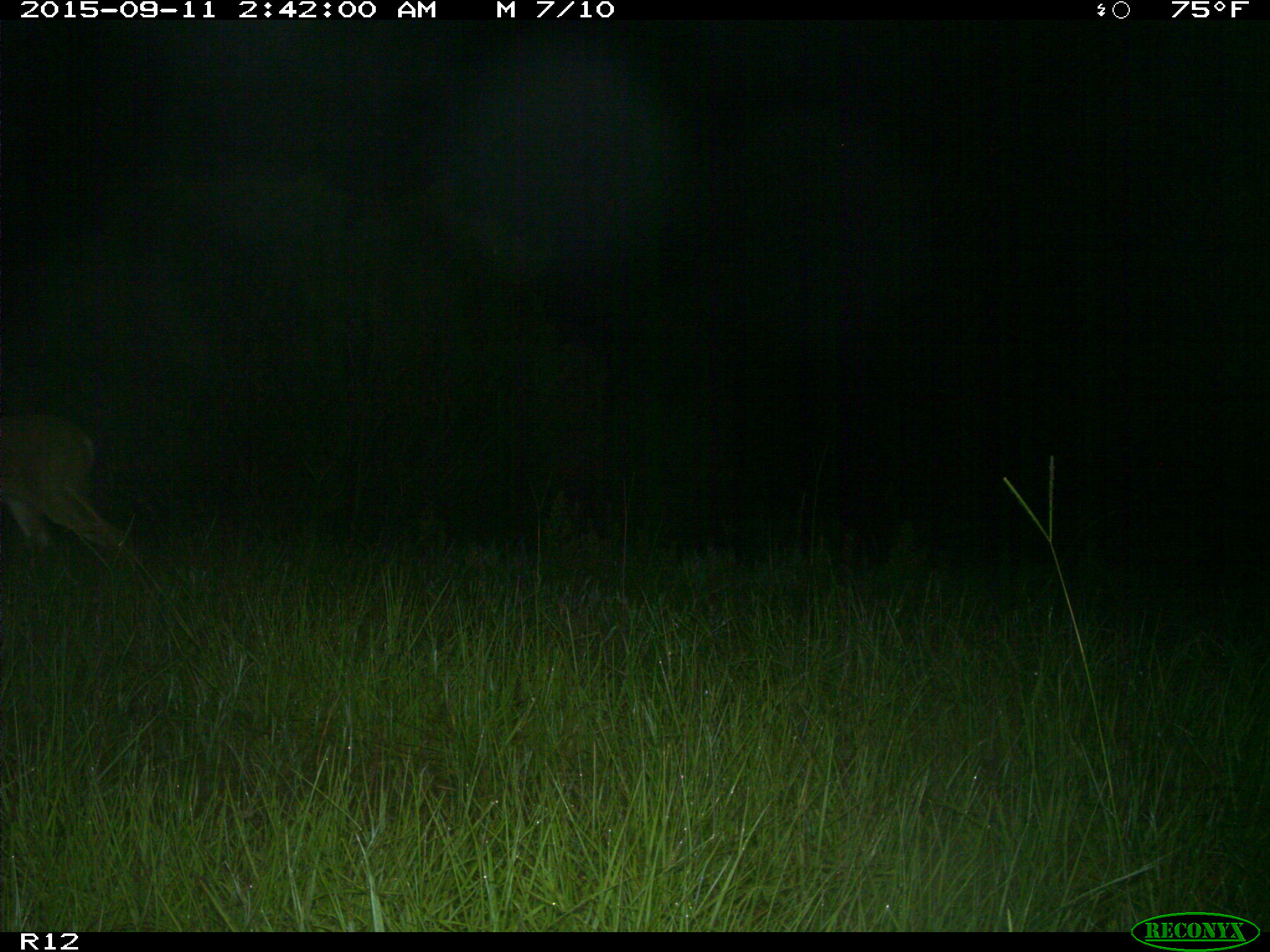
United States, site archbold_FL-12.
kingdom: Animalia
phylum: Chordata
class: Mammalia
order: Artiodactyla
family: Cervidae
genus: Odocoileus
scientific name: Odocoileus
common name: deer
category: unidentified deer